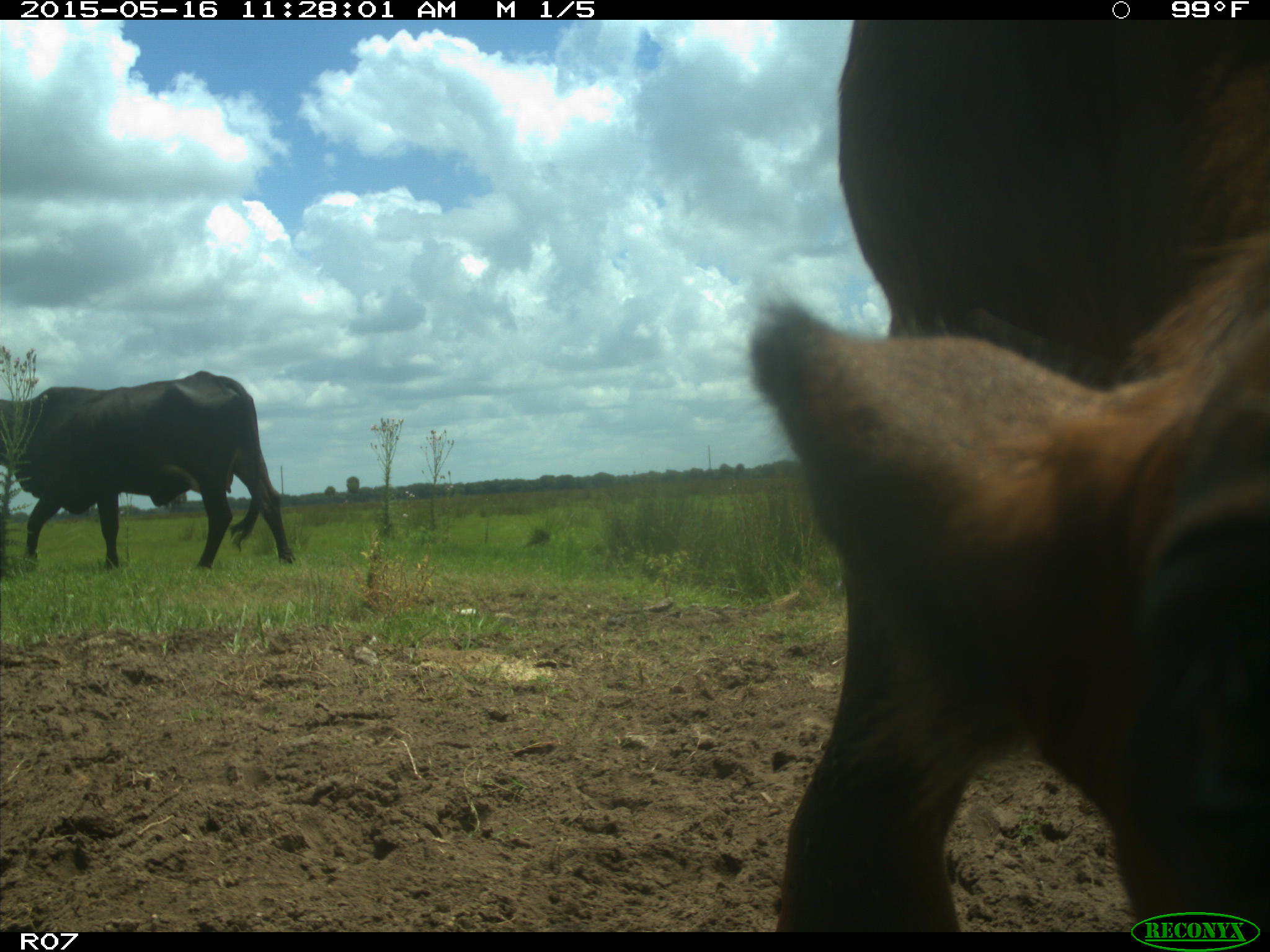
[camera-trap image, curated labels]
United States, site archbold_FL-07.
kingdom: Animalia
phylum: Chordata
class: Mammalia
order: Artiodactyla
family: Bovidae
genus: Bos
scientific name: Bos taurus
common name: domestic cow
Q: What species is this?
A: Bos taurus (domestic cow).